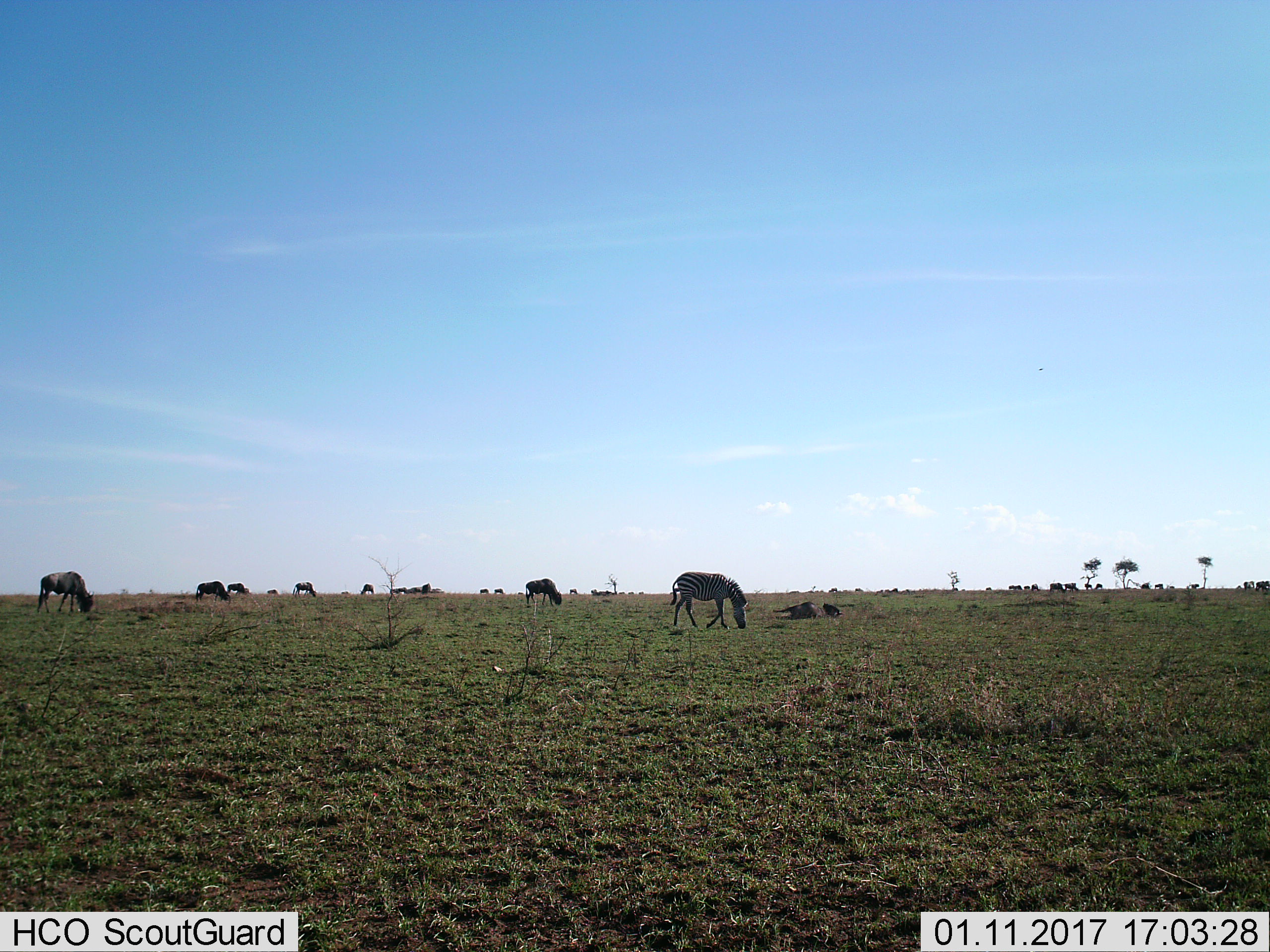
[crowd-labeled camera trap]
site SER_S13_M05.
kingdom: Animalia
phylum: Chordata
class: Mammalia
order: Perissodactyla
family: Equidae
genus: Equus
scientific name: Equus quagga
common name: plains zebra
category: zebraplains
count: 1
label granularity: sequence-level